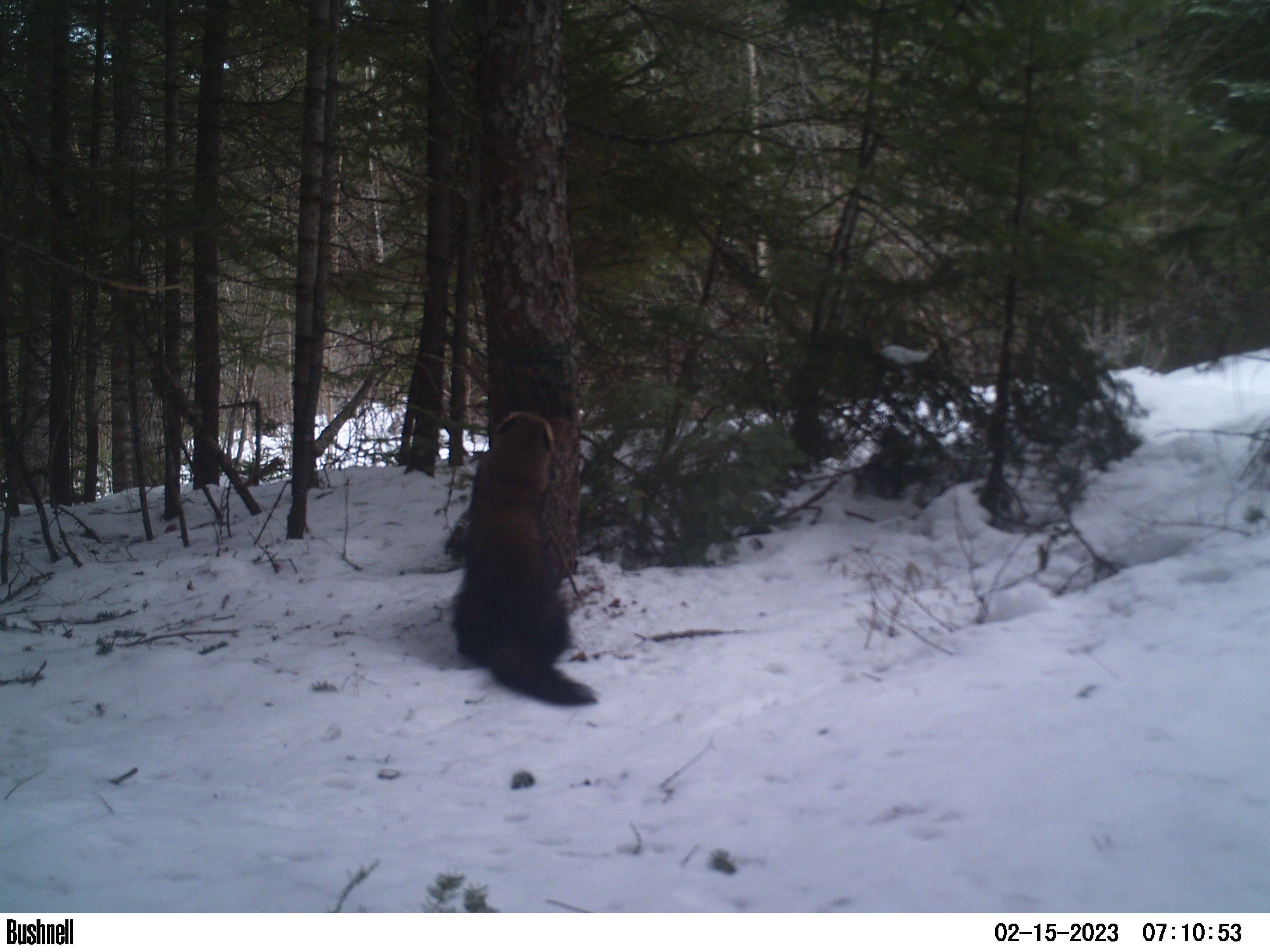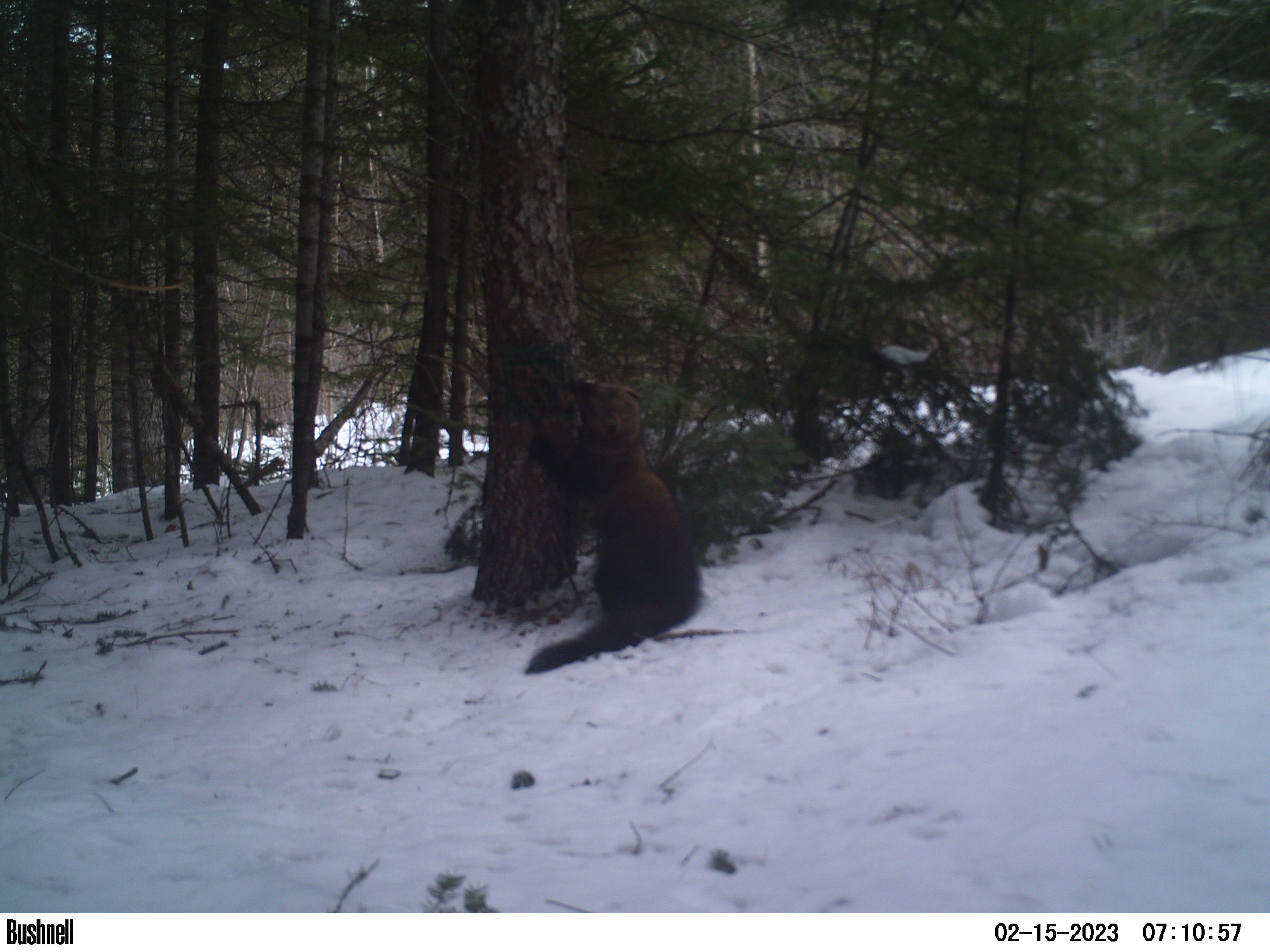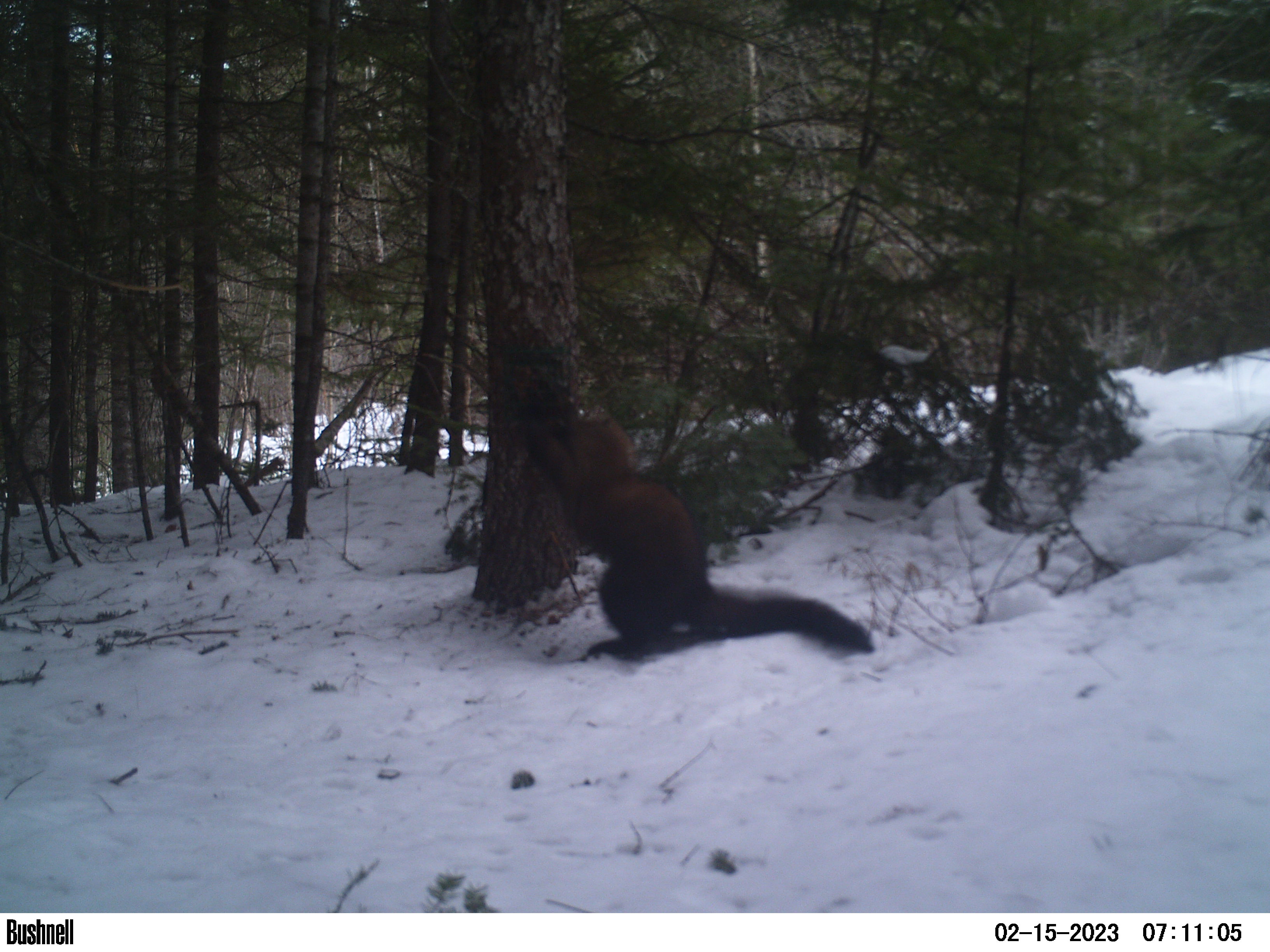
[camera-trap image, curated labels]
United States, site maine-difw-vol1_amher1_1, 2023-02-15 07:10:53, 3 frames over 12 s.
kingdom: Animalia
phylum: Chordata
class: Mammalia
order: Carnivora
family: Mustelidae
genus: Pekania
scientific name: Pekania pennanti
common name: fisher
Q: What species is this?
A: Fisher (Pekania pennanti).